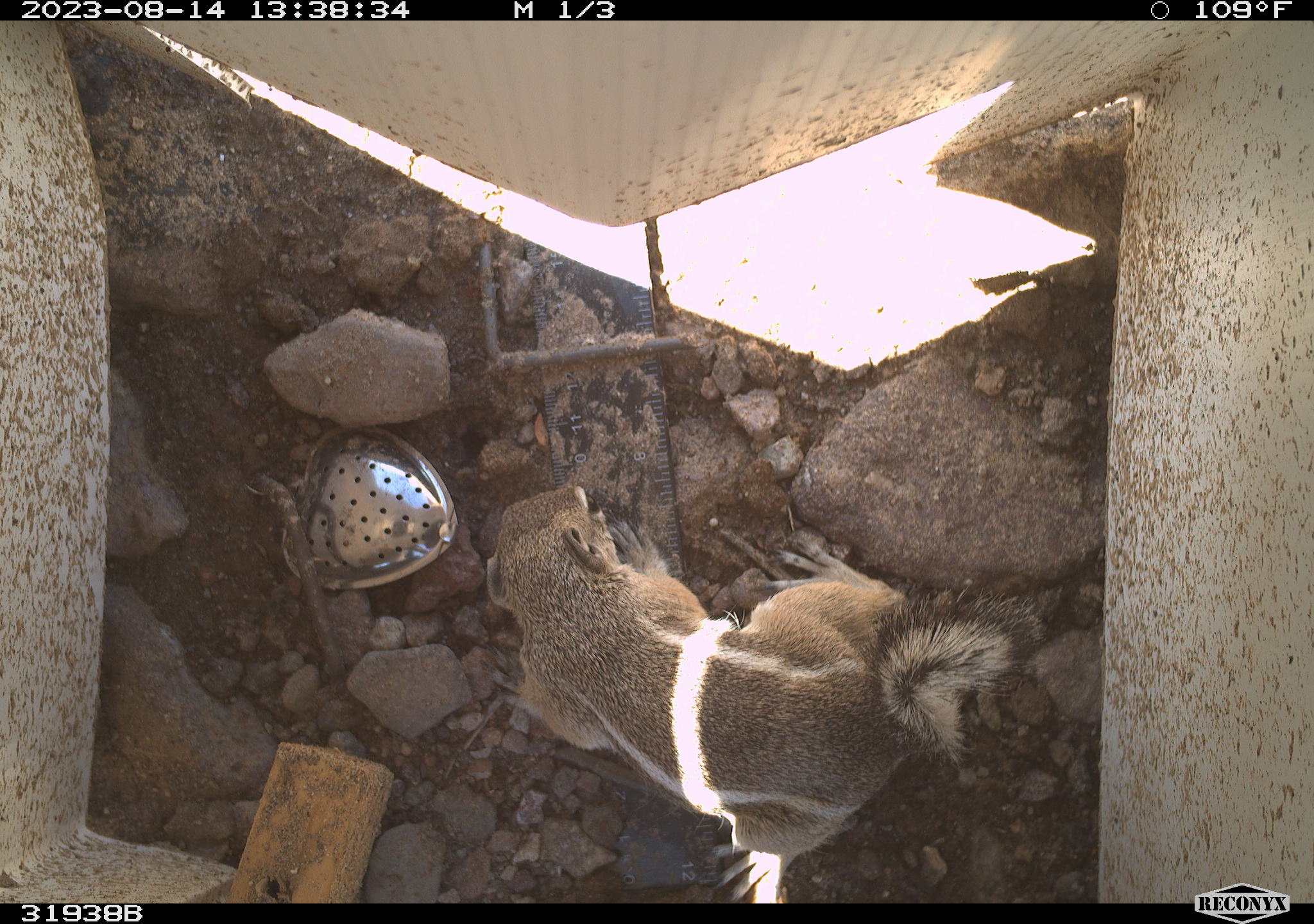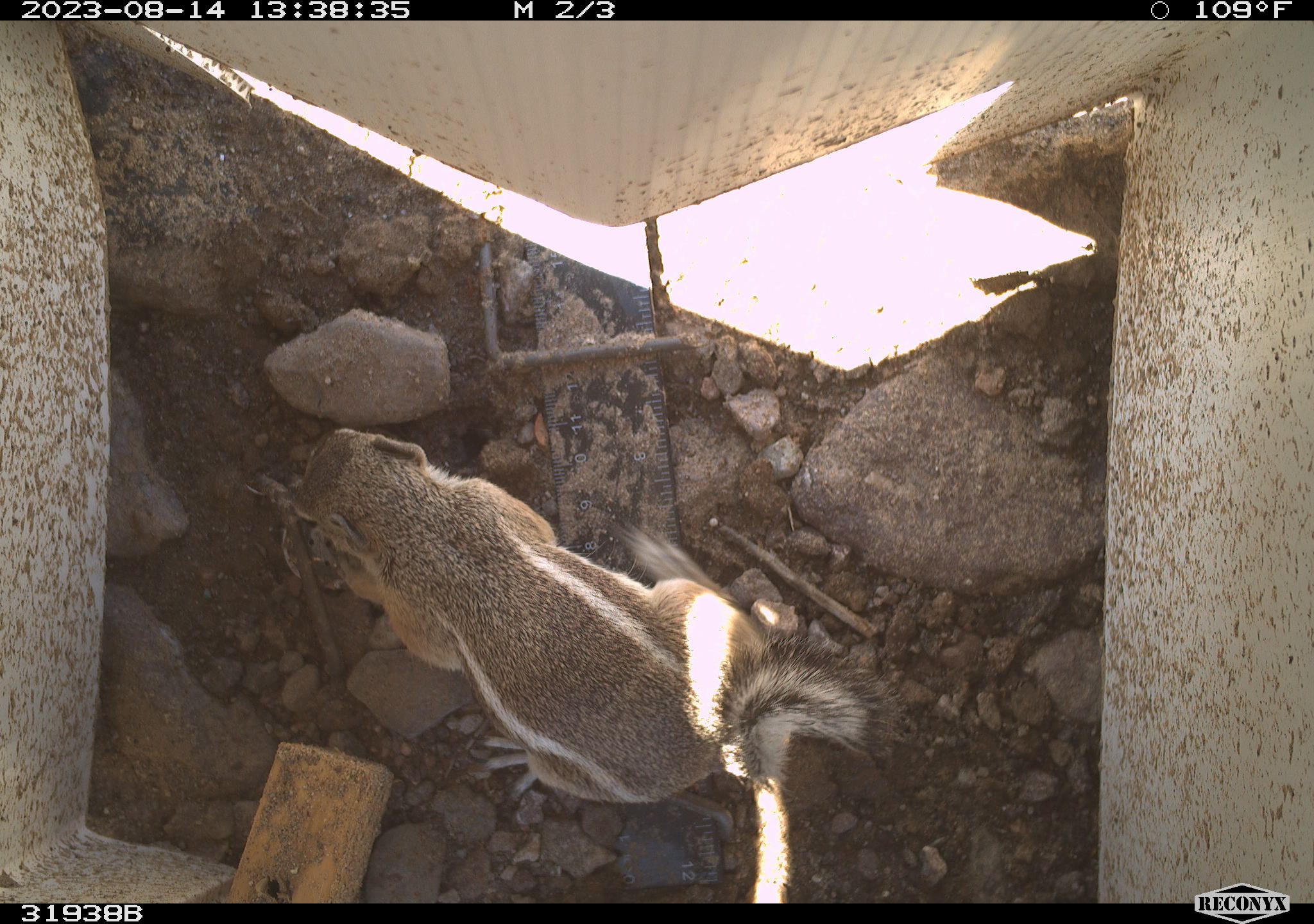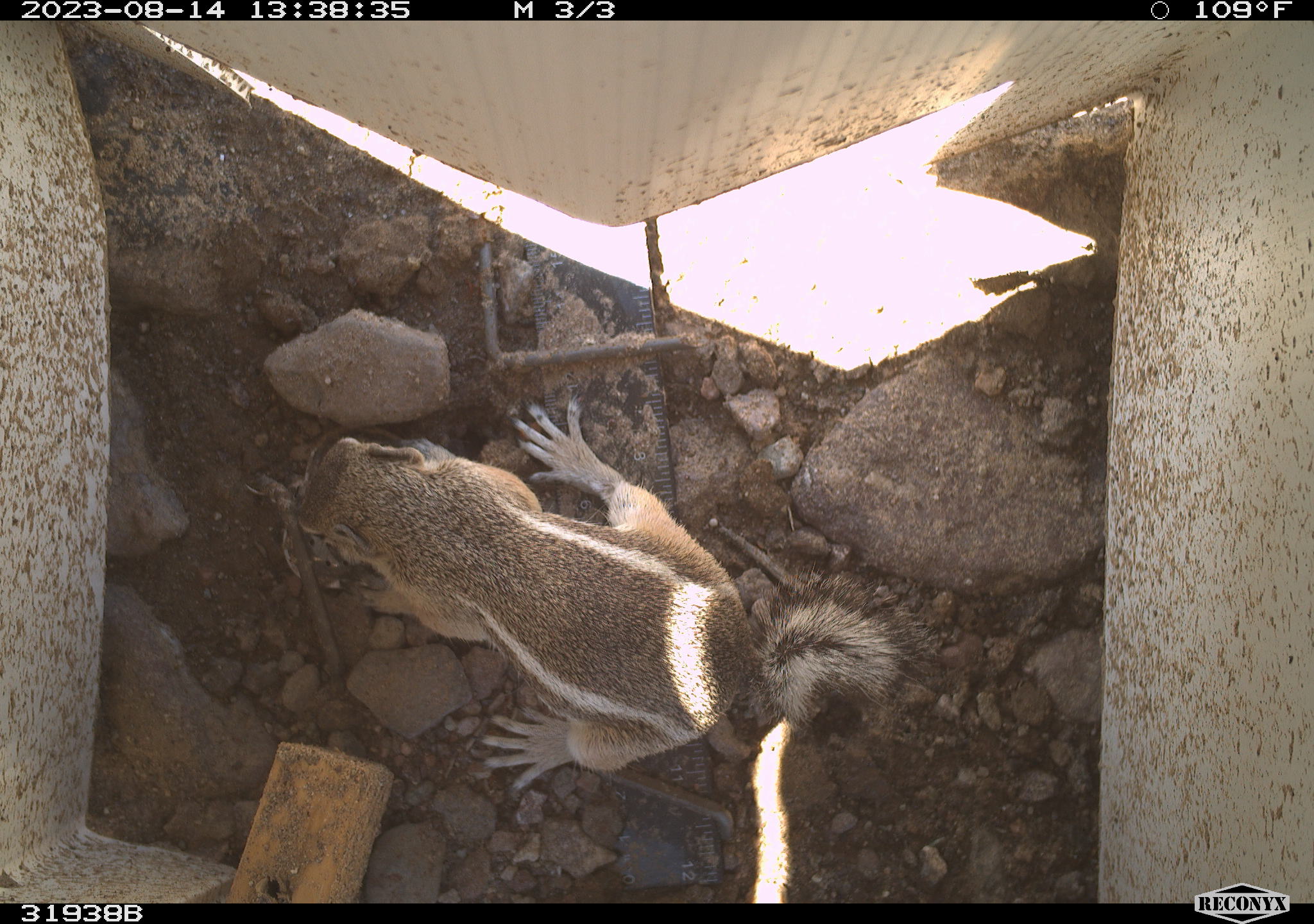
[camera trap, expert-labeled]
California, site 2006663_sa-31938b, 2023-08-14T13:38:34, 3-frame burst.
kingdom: Animalia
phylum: Chordata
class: Mammalia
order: Rodentia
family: Sciuridae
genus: Ammospermophilus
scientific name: Ammospermophilus leucurus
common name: white-tailed antelope squirrel